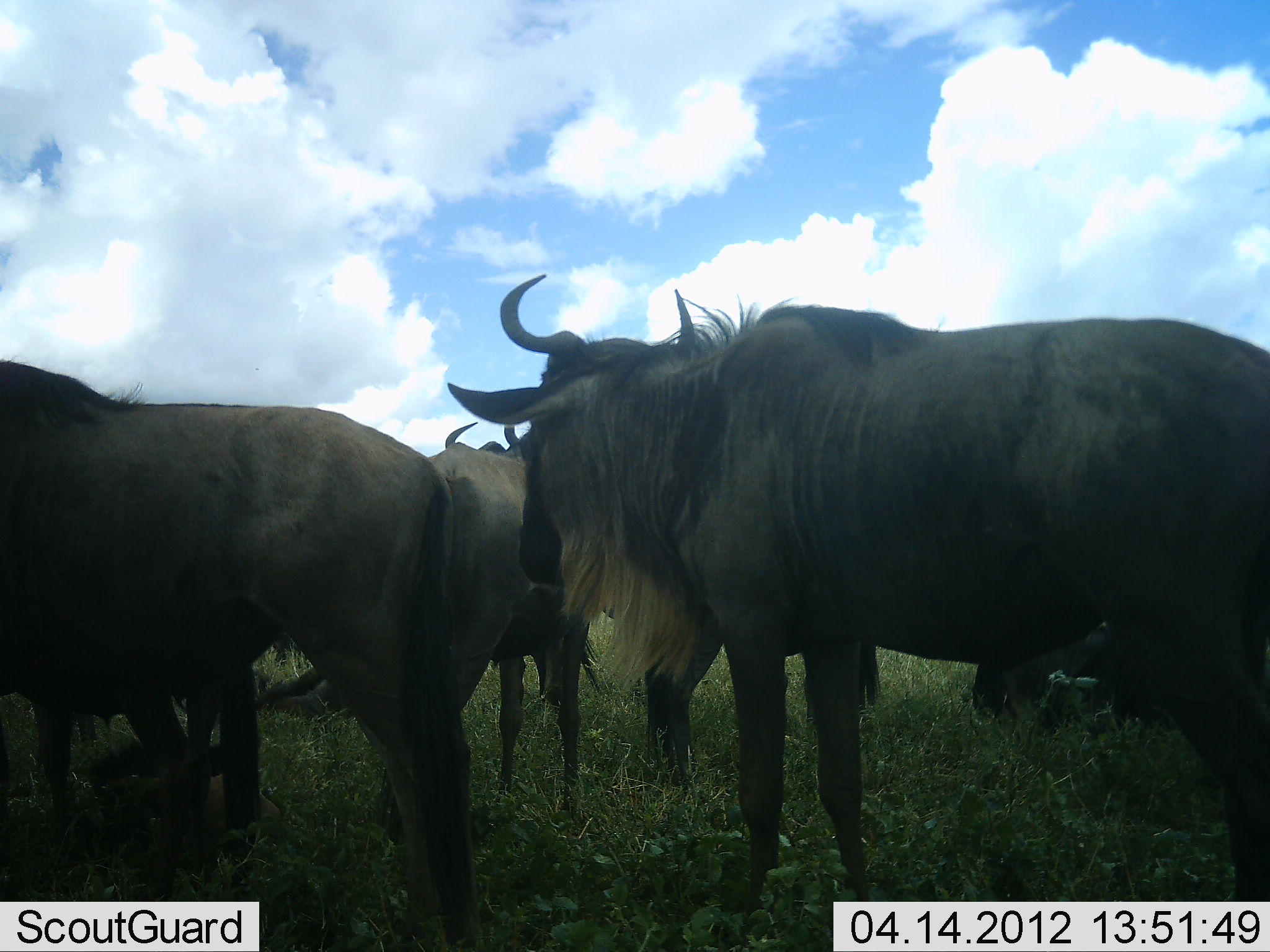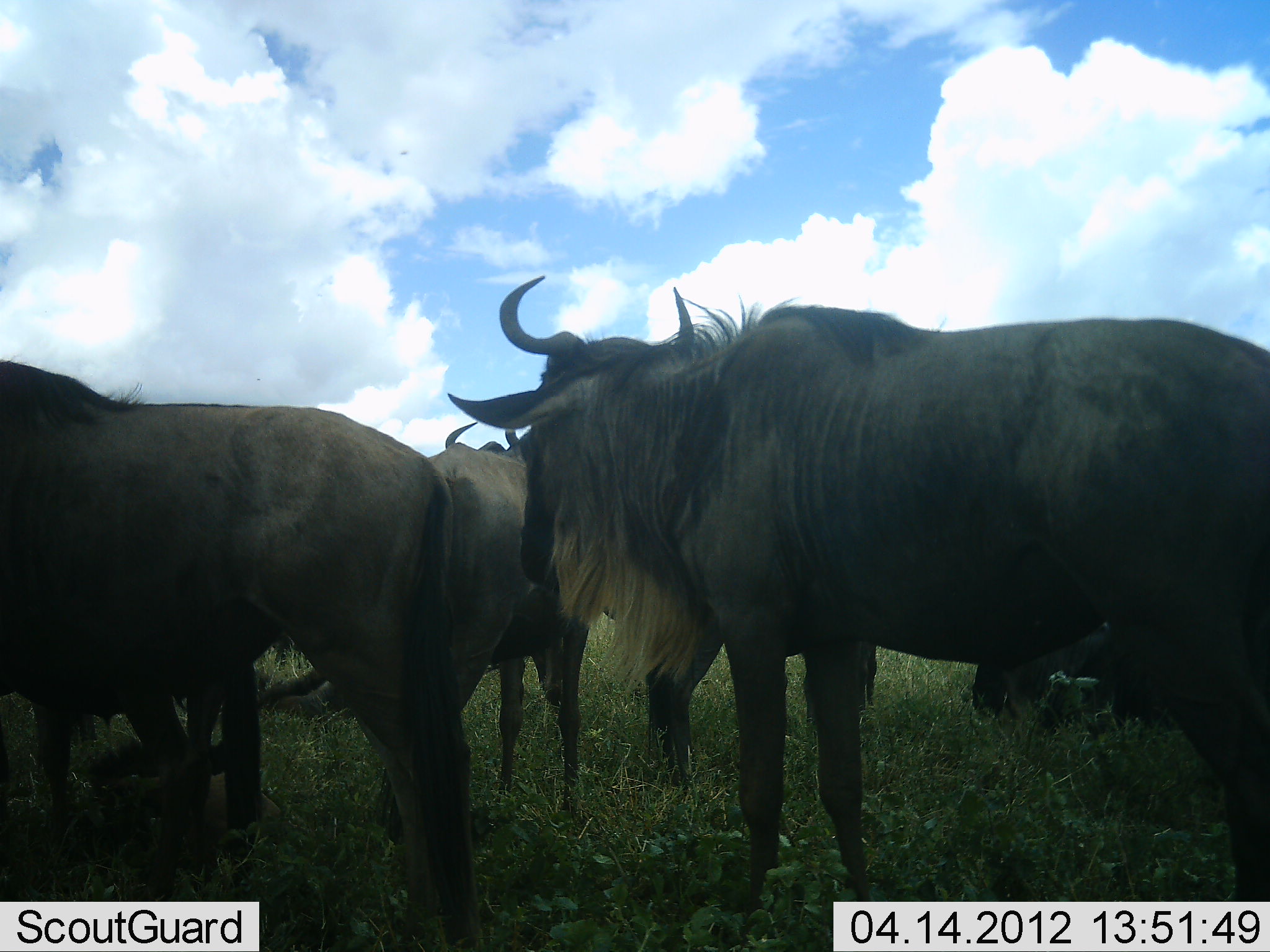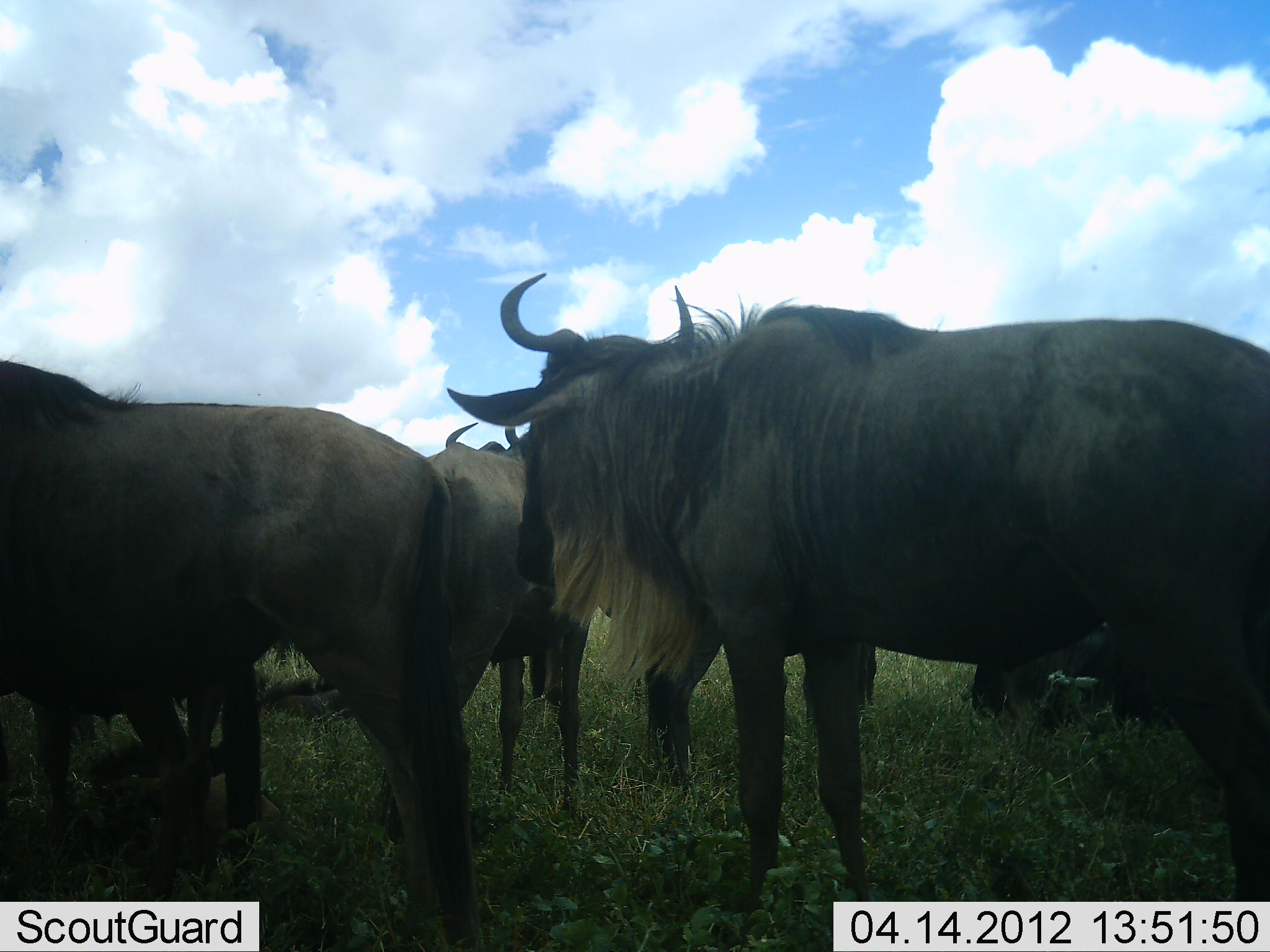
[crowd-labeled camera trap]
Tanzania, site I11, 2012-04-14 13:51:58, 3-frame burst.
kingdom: Animalia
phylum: Chordata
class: Mammalia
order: Artiodactyla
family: Bovidae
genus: Connochaetes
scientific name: Connochaetes taurinus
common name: blue wildebeest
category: wildebeest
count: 5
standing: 86%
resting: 33%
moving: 5%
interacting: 0%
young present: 10%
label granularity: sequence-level